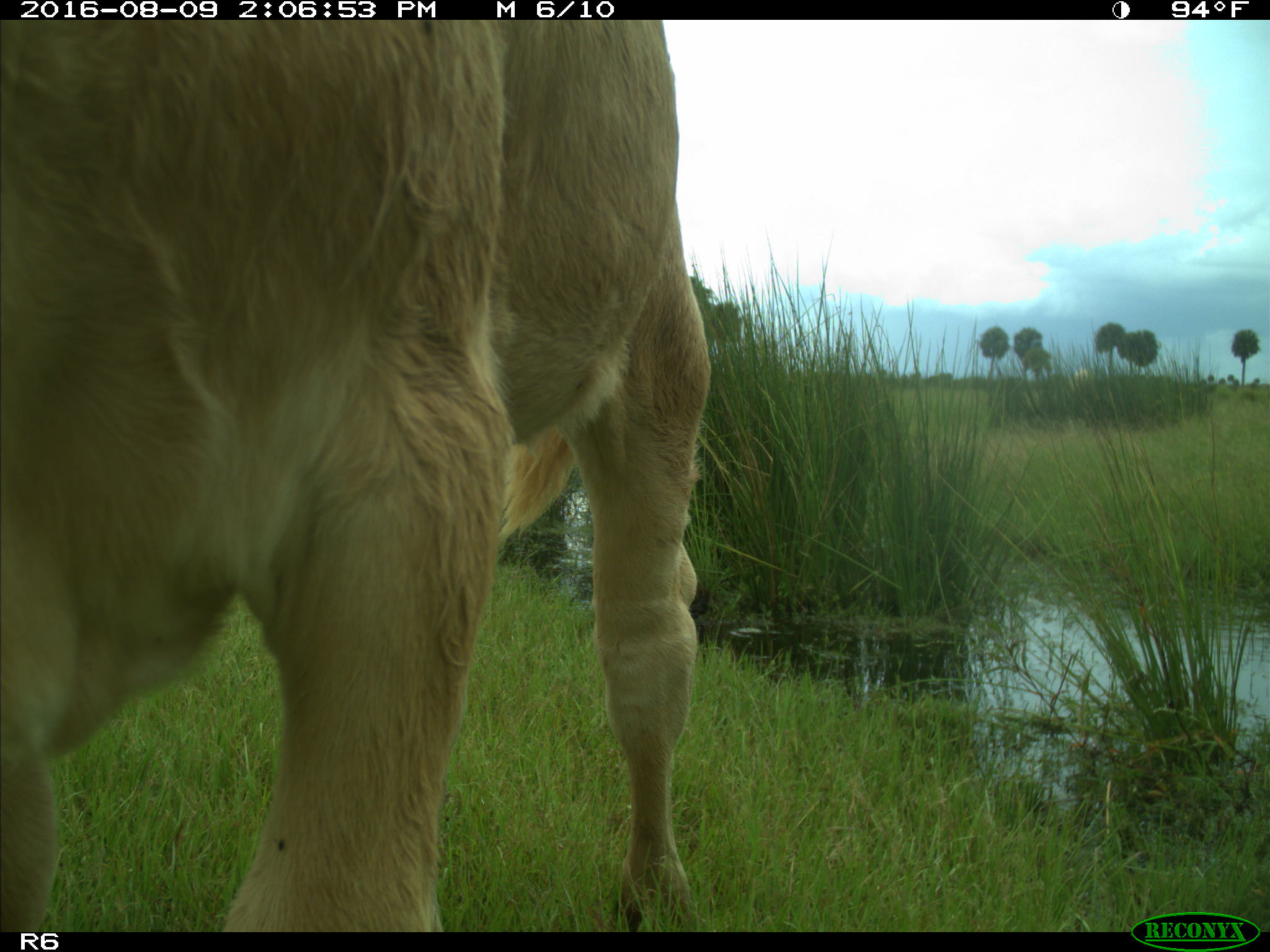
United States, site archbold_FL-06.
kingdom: Animalia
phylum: Chordata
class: Mammalia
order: Artiodactyla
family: Bovidae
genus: Bos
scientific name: Bos taurus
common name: domestic cow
Bos taurus (domestic cow).